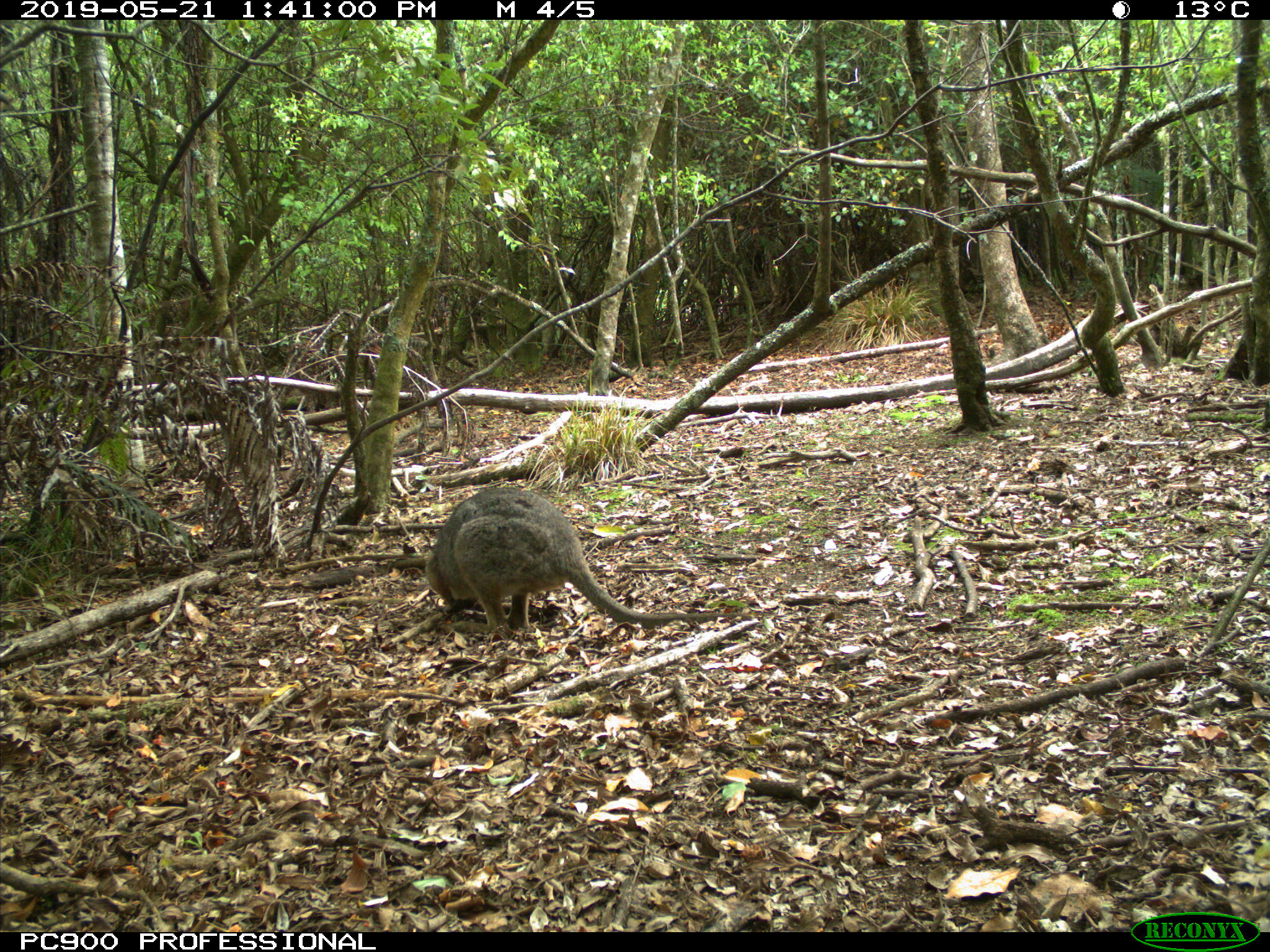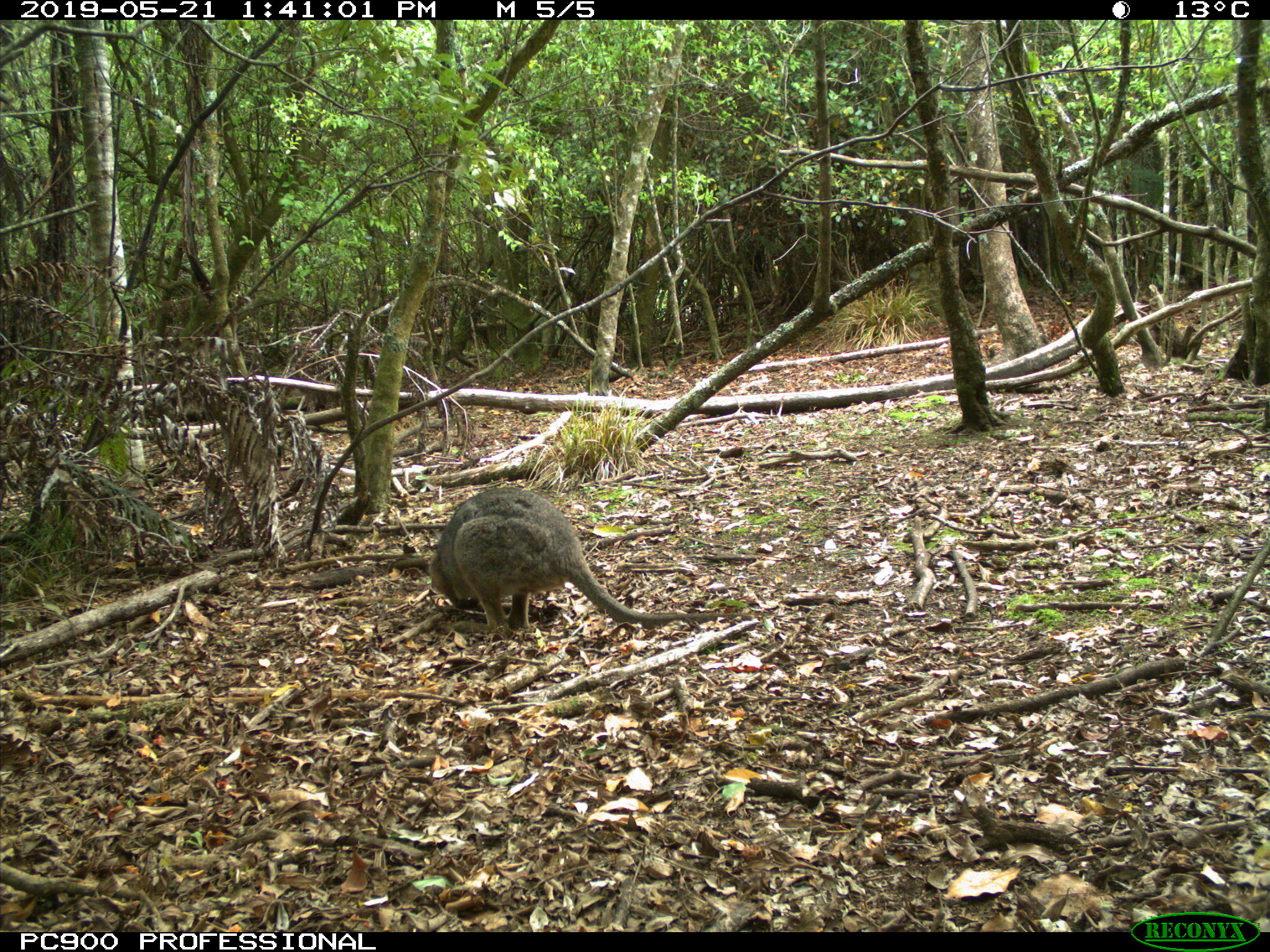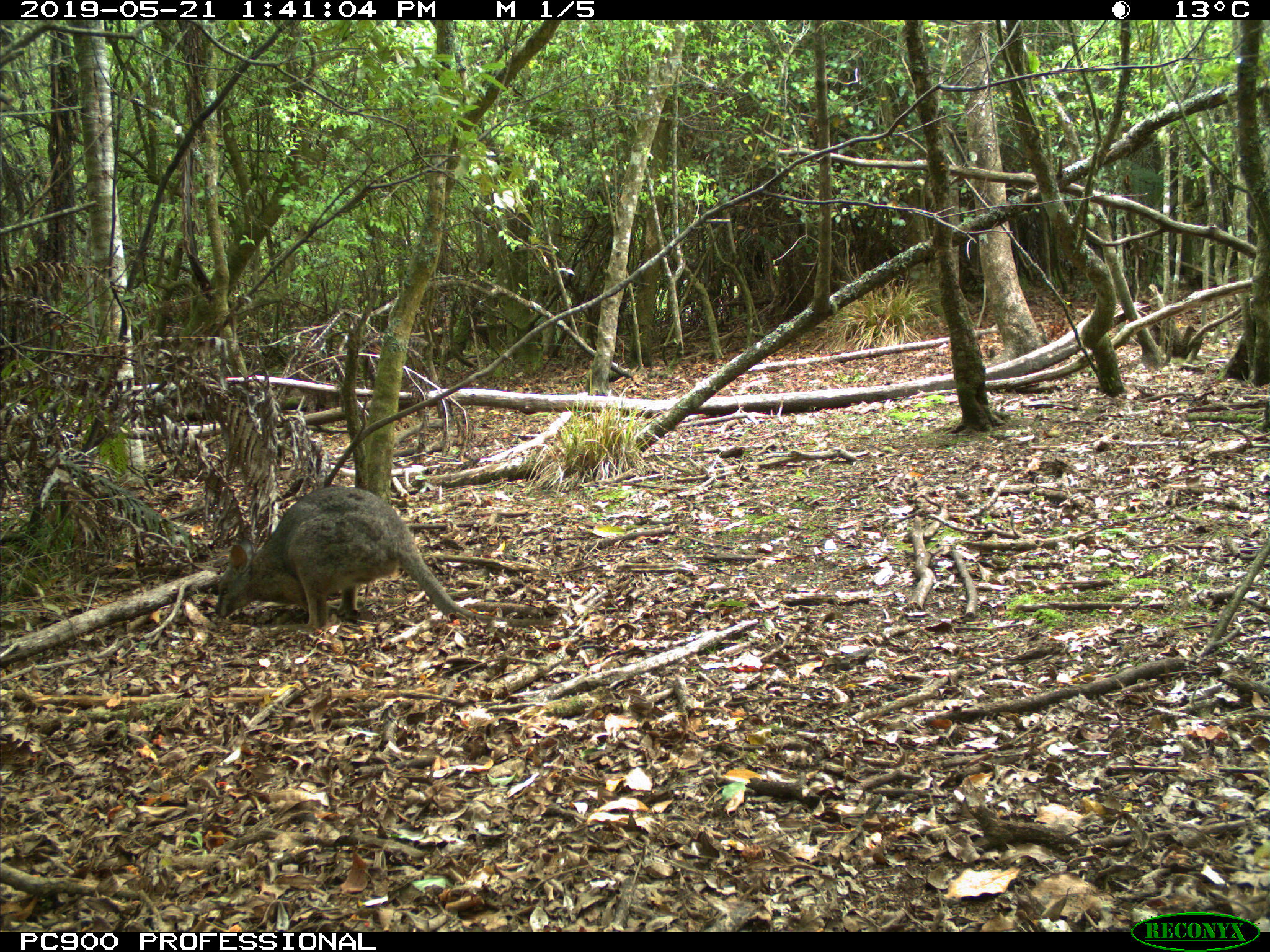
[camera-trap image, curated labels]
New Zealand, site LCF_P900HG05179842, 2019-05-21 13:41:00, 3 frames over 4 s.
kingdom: Animalia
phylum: Chordata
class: Mammalia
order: Diprotodontia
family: Macropodidae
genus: Notamacropus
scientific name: Notamacropus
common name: wallaby